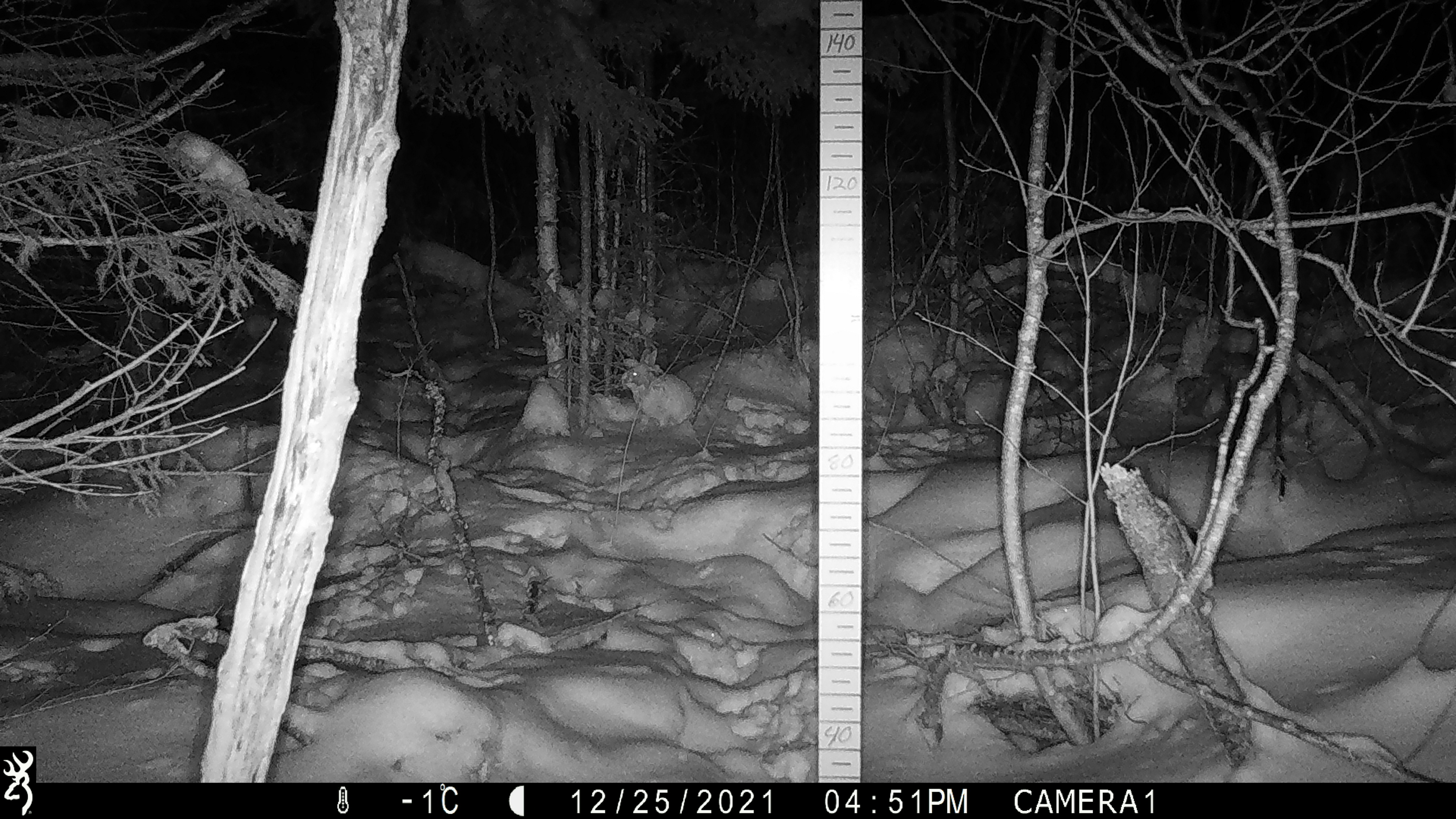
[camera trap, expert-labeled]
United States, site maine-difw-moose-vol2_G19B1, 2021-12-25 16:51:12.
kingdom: Animalia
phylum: Chordata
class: Mammalia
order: Lagomorpha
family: Leporidae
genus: Lepus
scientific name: Lepus americanus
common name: snowshoe hare